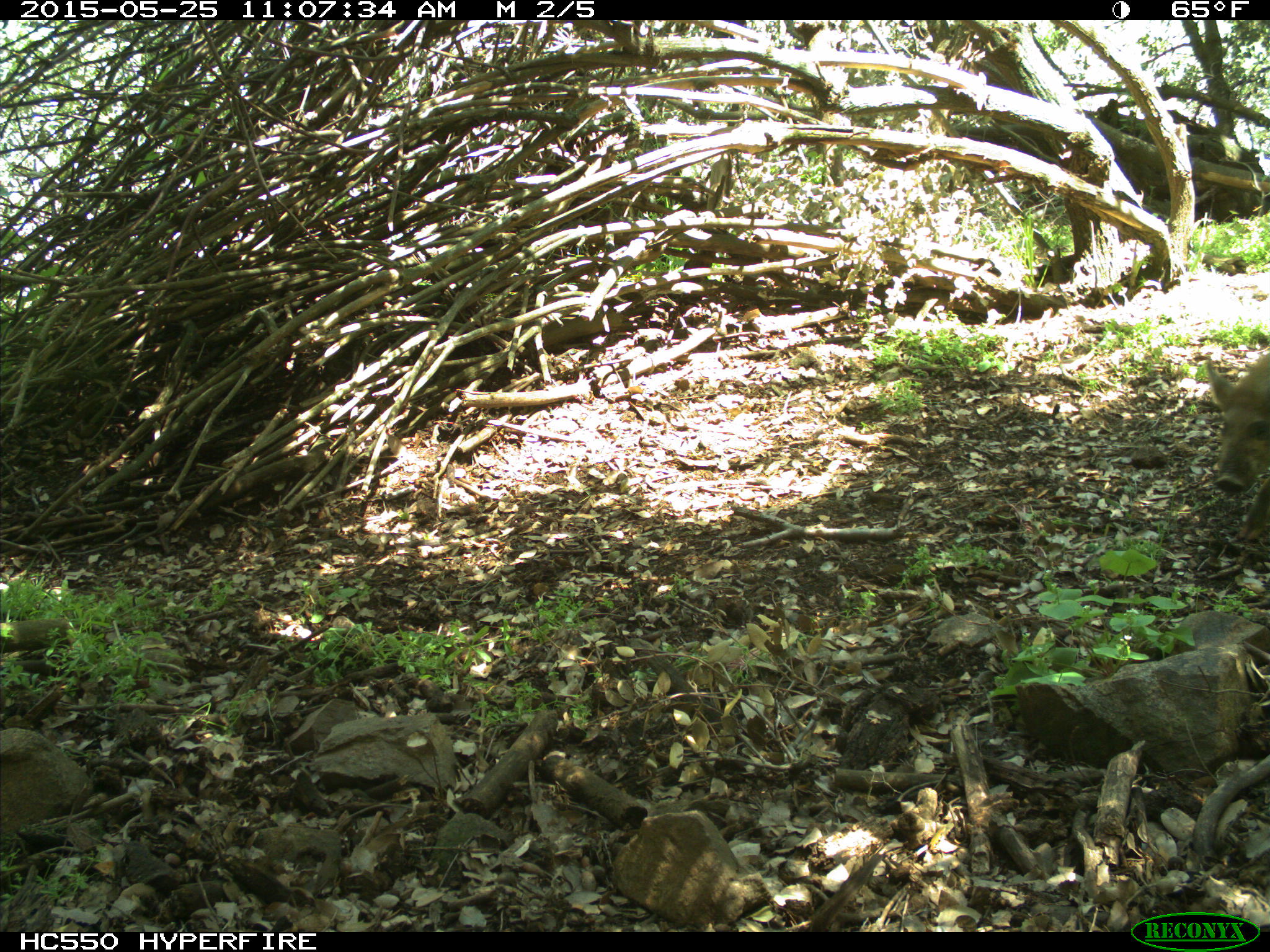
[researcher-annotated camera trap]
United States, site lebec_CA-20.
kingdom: Animalia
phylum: Chordata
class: Mammalia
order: Artiodactyla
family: Suidae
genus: Sus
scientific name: Sus scrofa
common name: wild boar